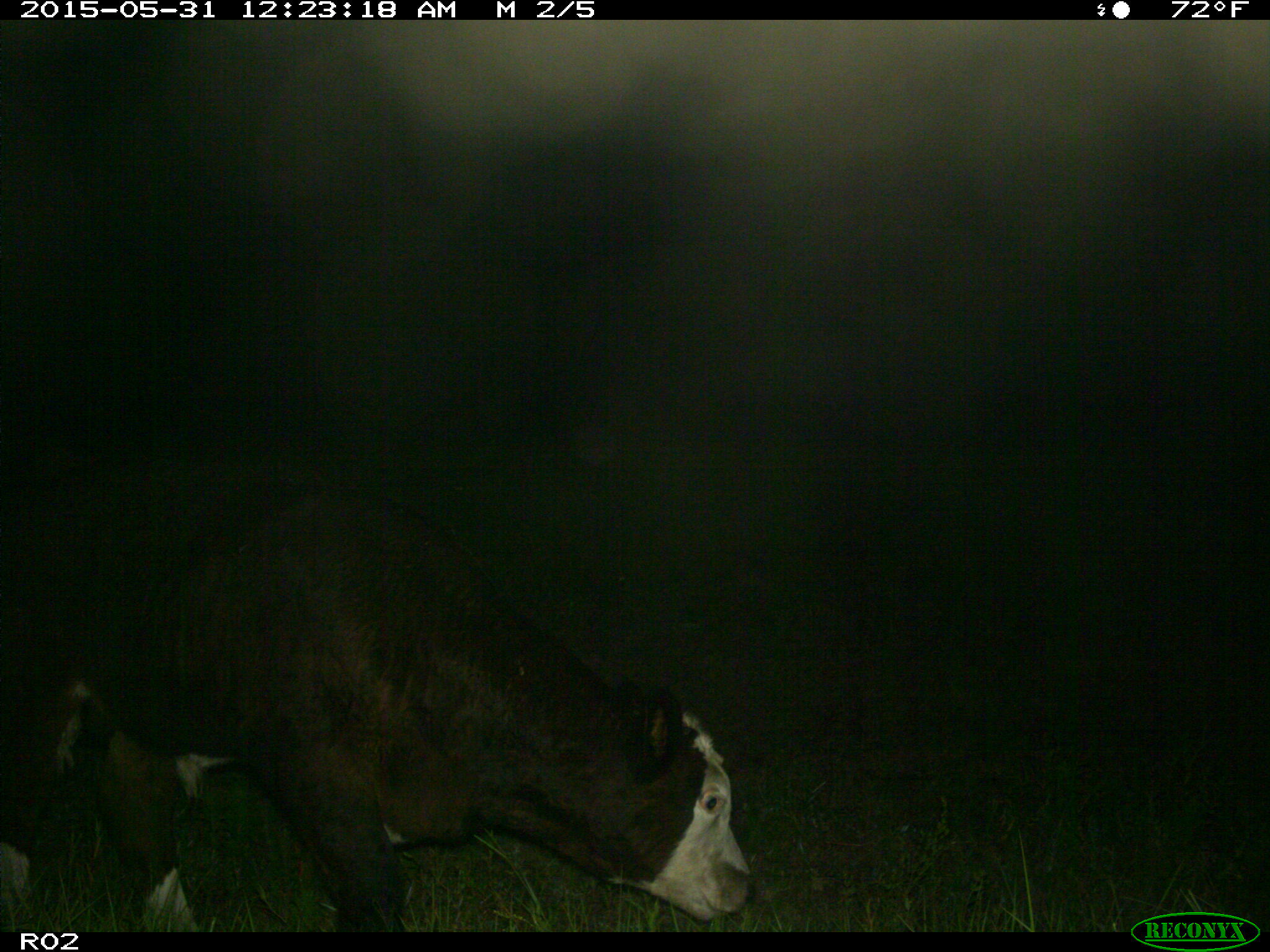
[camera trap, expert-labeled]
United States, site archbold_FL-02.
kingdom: Animalia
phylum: Chordata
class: Mammalia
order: Artiodactyla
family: Bovidae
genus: Bos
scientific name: Bos taurus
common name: domestic cow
Bos taurus (domestic cow).